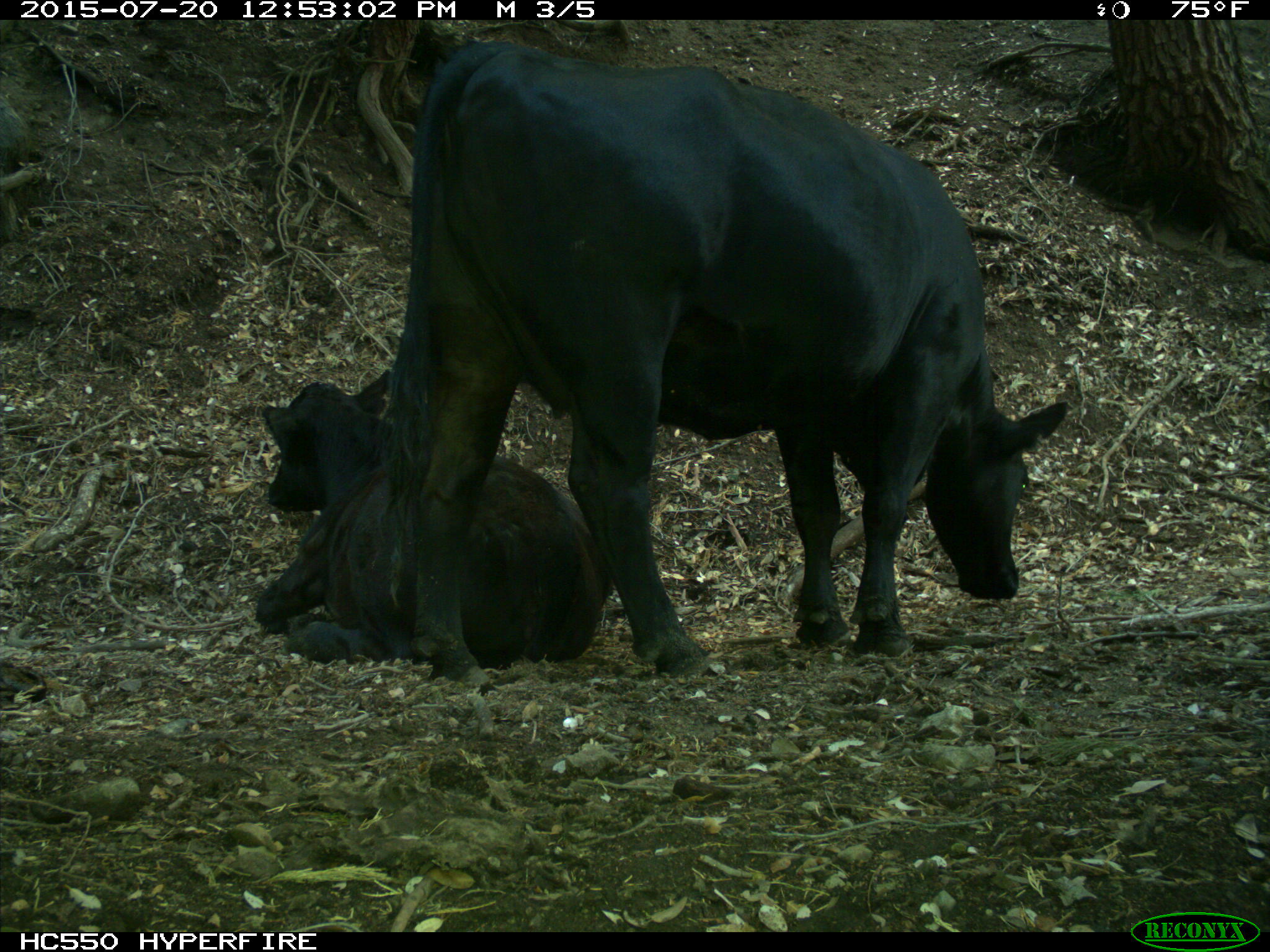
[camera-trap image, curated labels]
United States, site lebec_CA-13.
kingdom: Animalia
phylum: Chordata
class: Mammalia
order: Artiodactyla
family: Bovidae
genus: Bos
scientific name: Bos taurus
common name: domestic cow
Bos taurus (domestic cow).